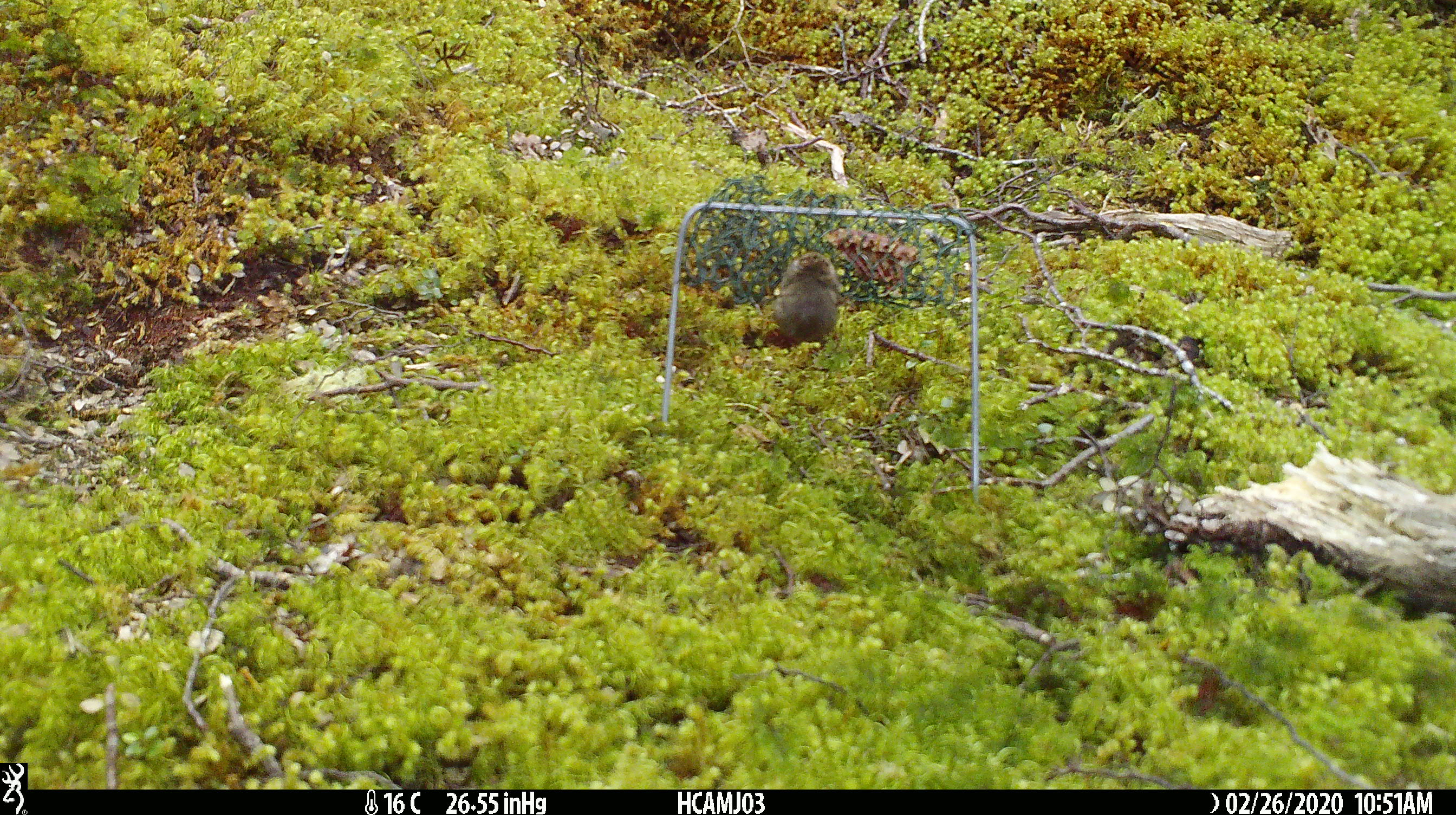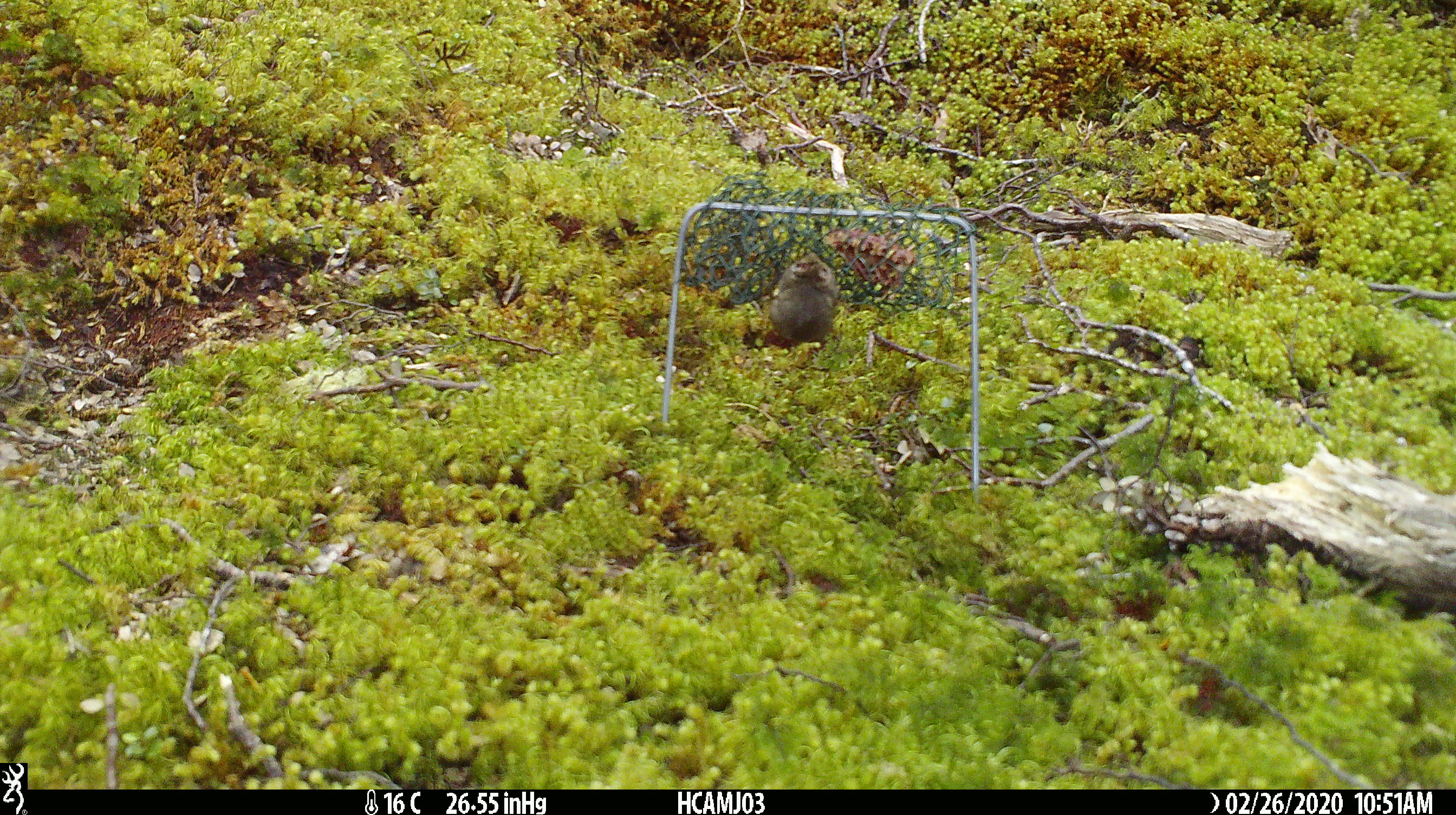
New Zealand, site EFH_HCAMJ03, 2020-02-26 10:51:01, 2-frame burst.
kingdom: Animalia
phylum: Chordata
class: Mammalia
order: Rodentia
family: Muridae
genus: Mus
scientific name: Mus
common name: mouse